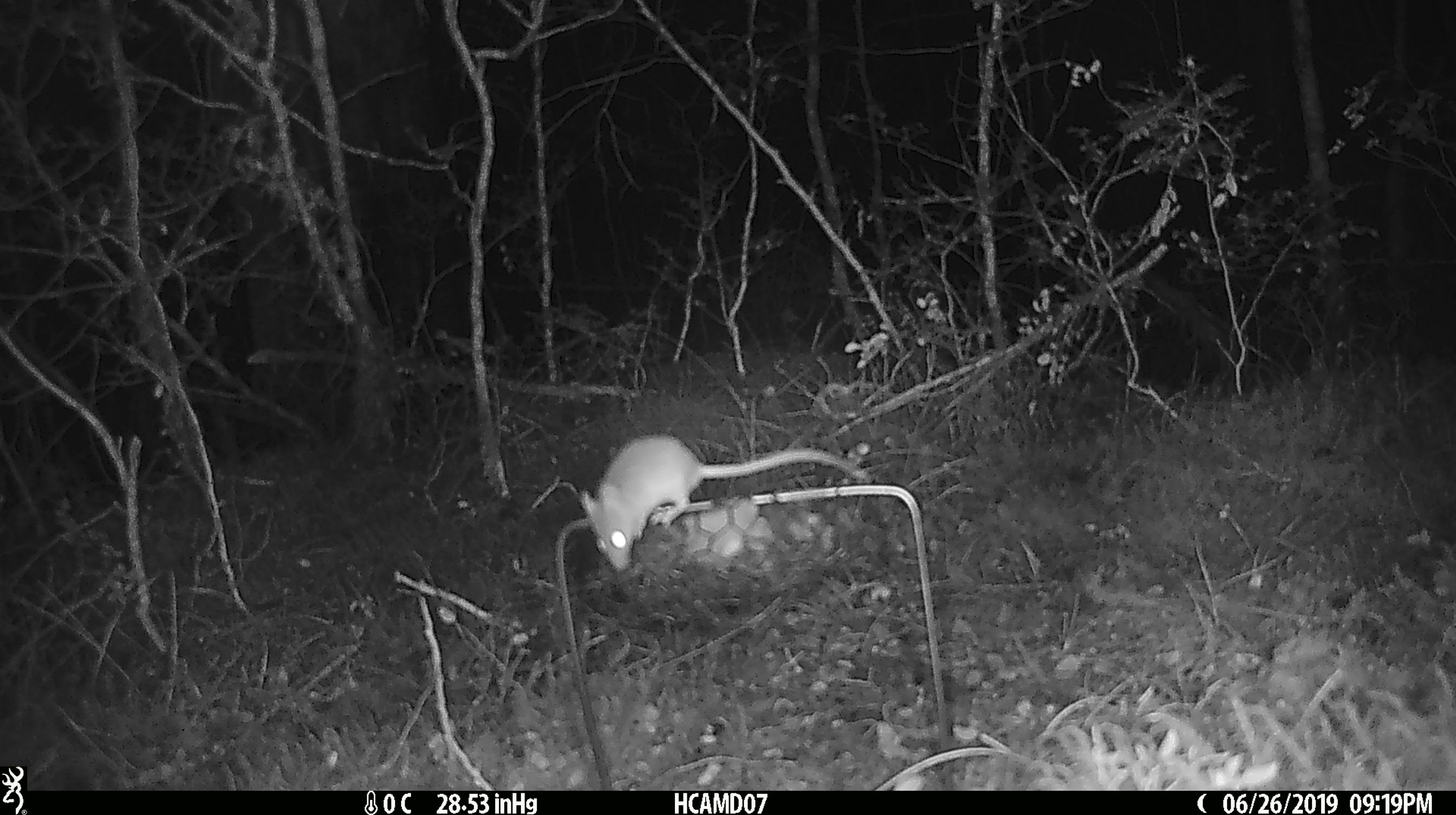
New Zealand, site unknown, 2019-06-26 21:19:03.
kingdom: Animalia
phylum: Chordata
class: Mammalia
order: Rodentia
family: Muridae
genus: Mus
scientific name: Mus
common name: mouse